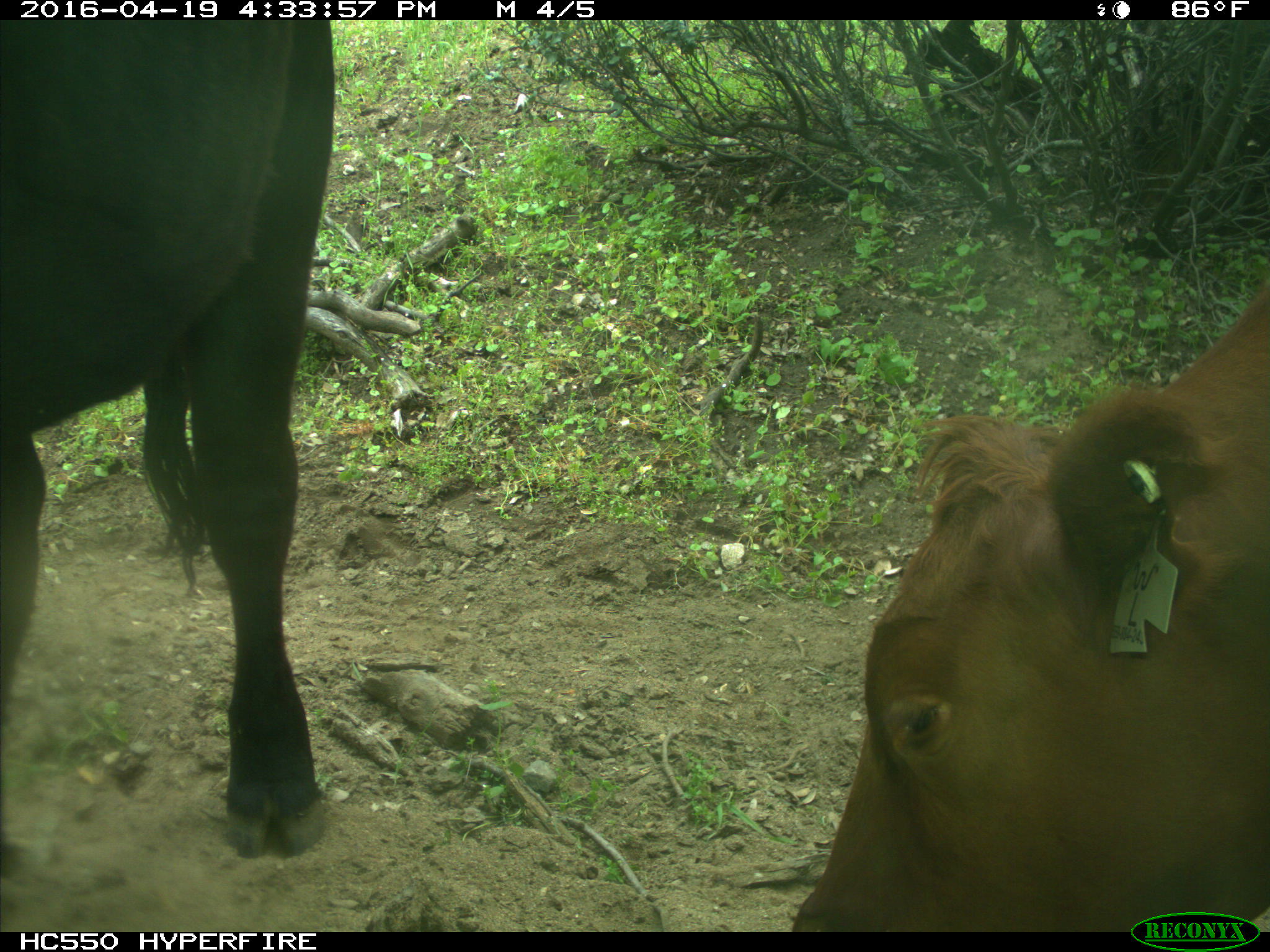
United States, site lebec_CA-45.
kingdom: Animalia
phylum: Chordata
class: Mammalia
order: Artiodactyla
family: Bovidae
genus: Bos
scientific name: Bos taurus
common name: domestic cow